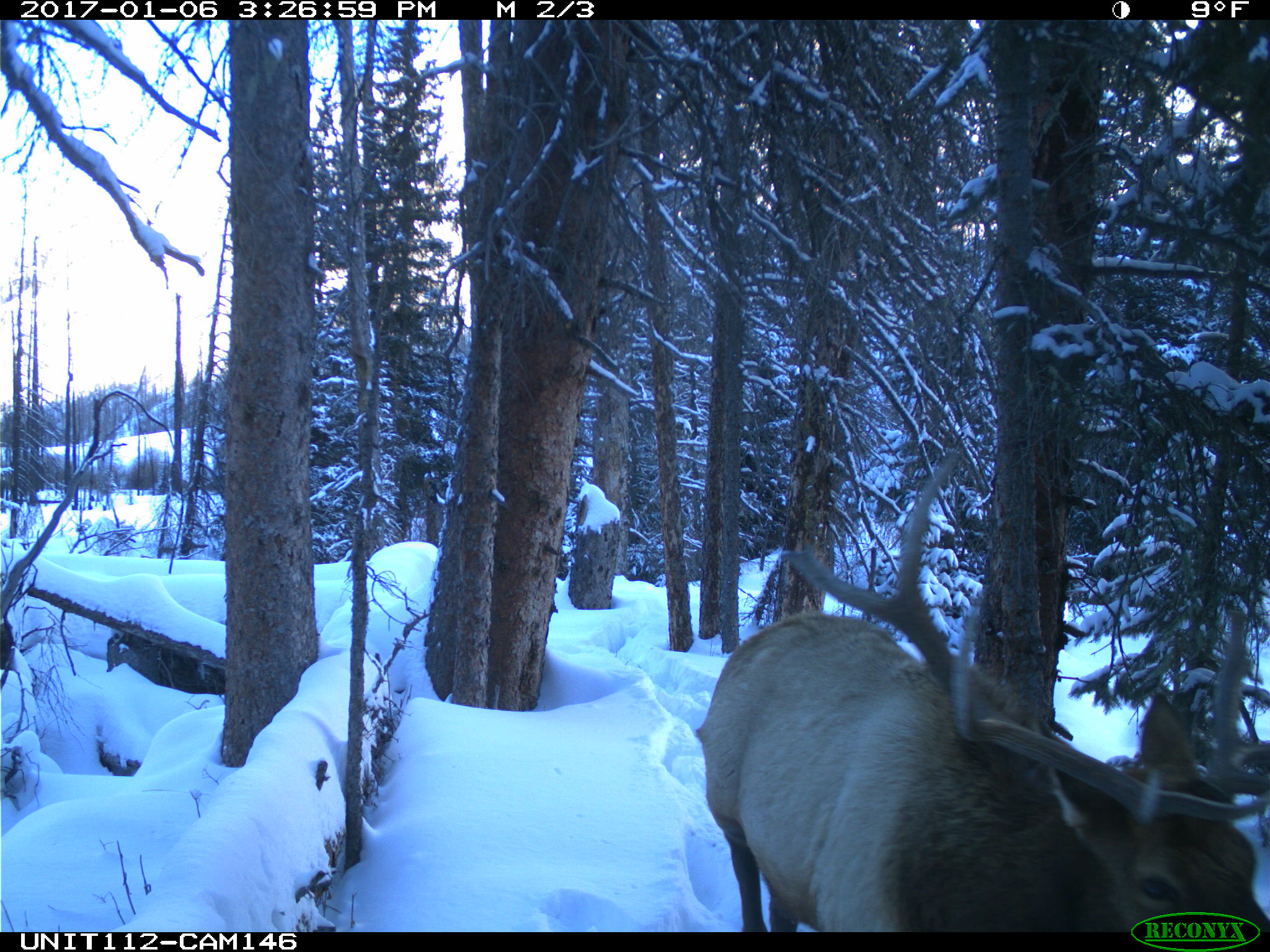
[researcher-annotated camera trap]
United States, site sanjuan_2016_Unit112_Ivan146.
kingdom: Animalia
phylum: Chordata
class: Mammalia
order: Artiodactyla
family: Cervidae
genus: Cervus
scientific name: Cervus elaphus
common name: red deer